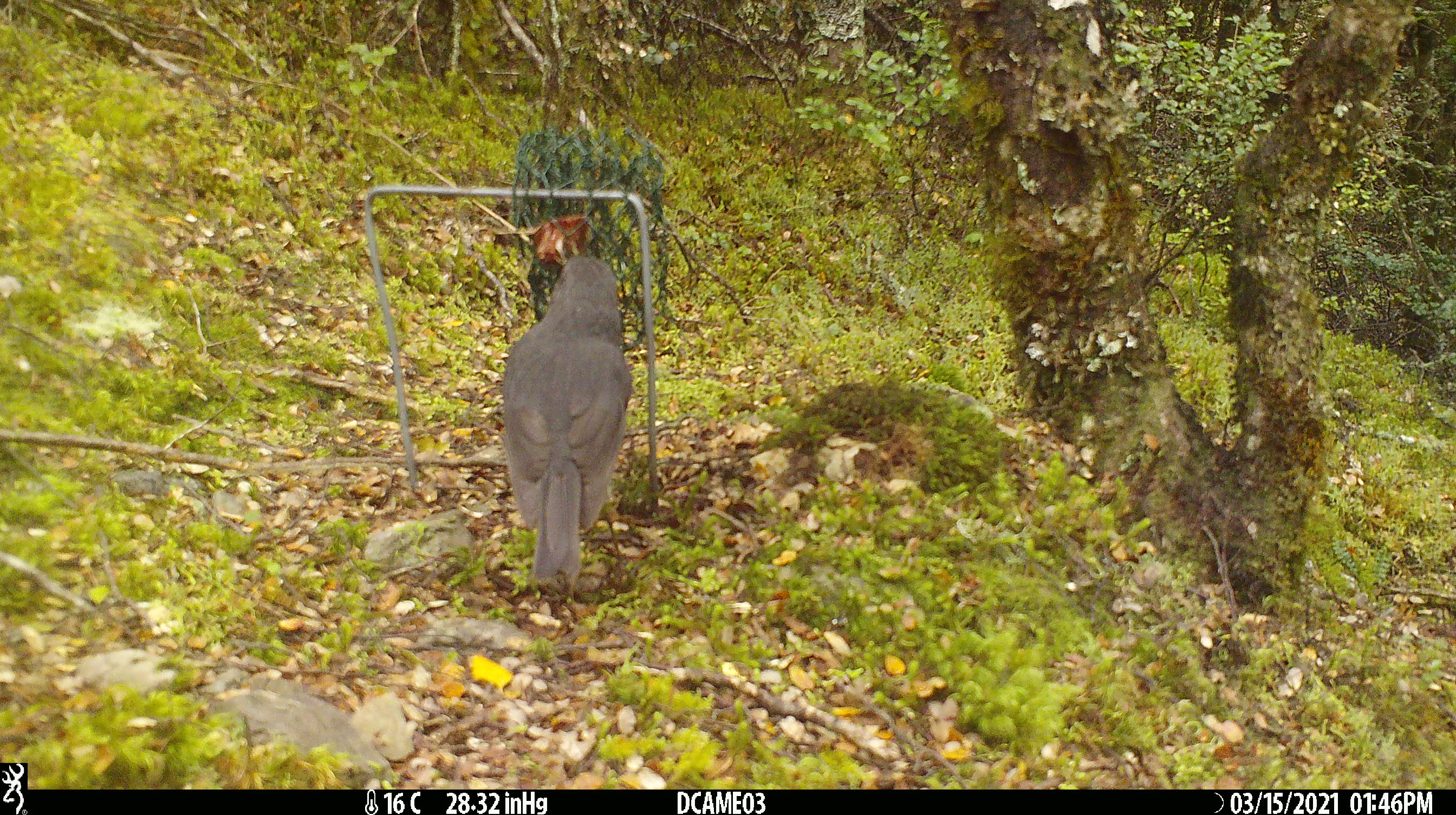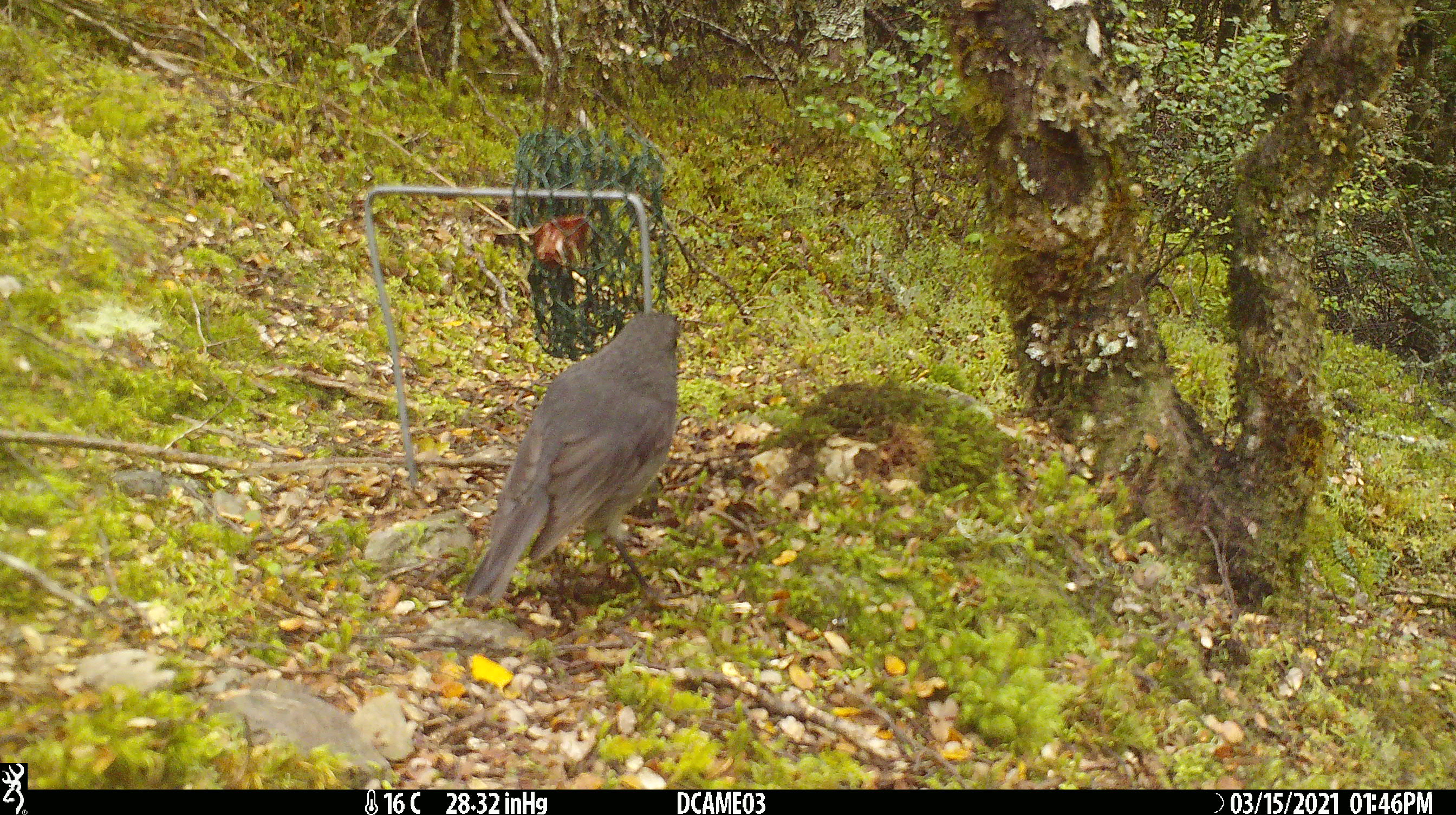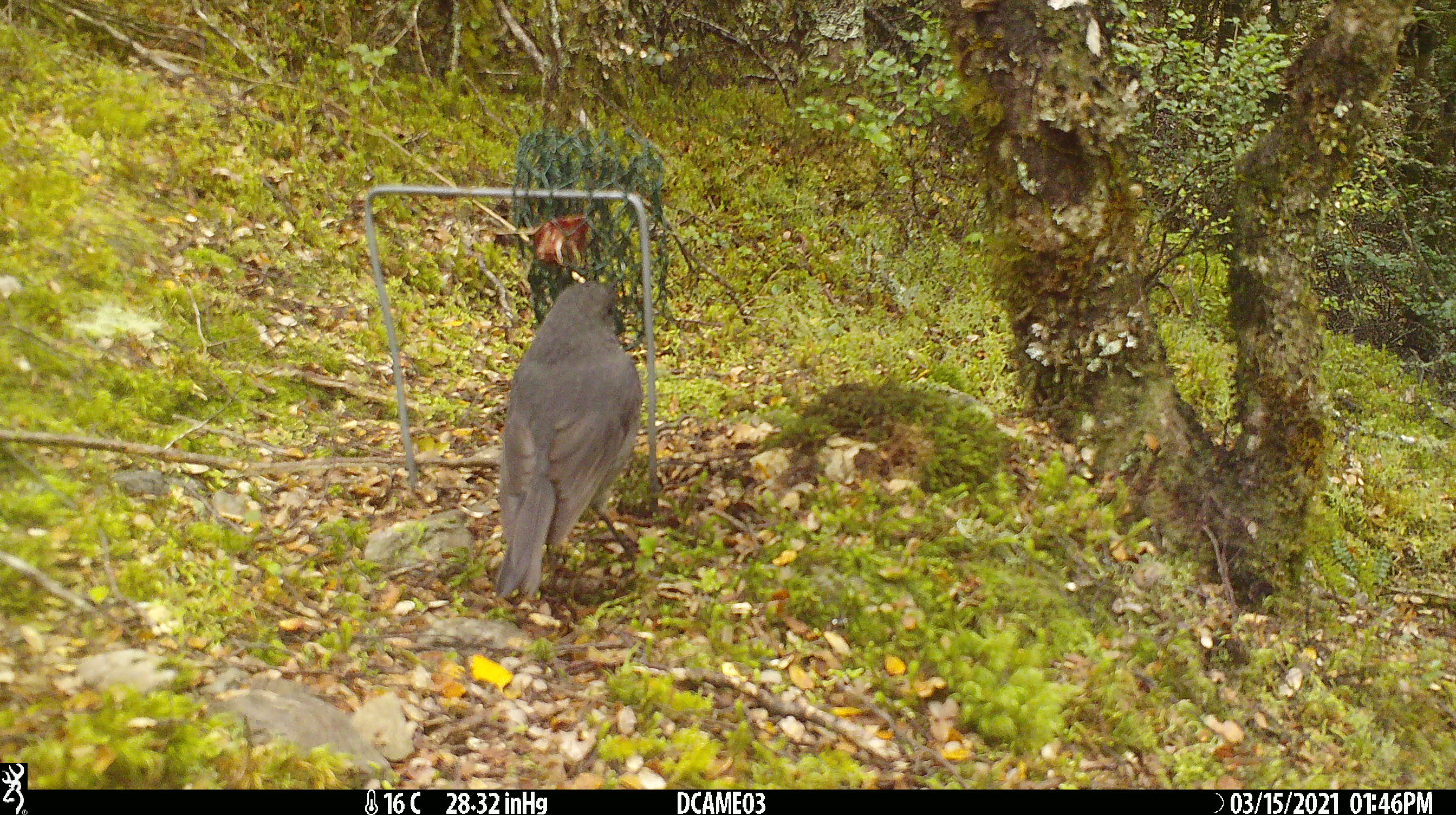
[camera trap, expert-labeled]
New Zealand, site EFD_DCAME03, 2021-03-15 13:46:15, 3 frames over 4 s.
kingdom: Animalia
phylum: Chordata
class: Aves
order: Passeriformes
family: Petroicidae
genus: Petroica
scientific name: Petroica australis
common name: new zealand robin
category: robin